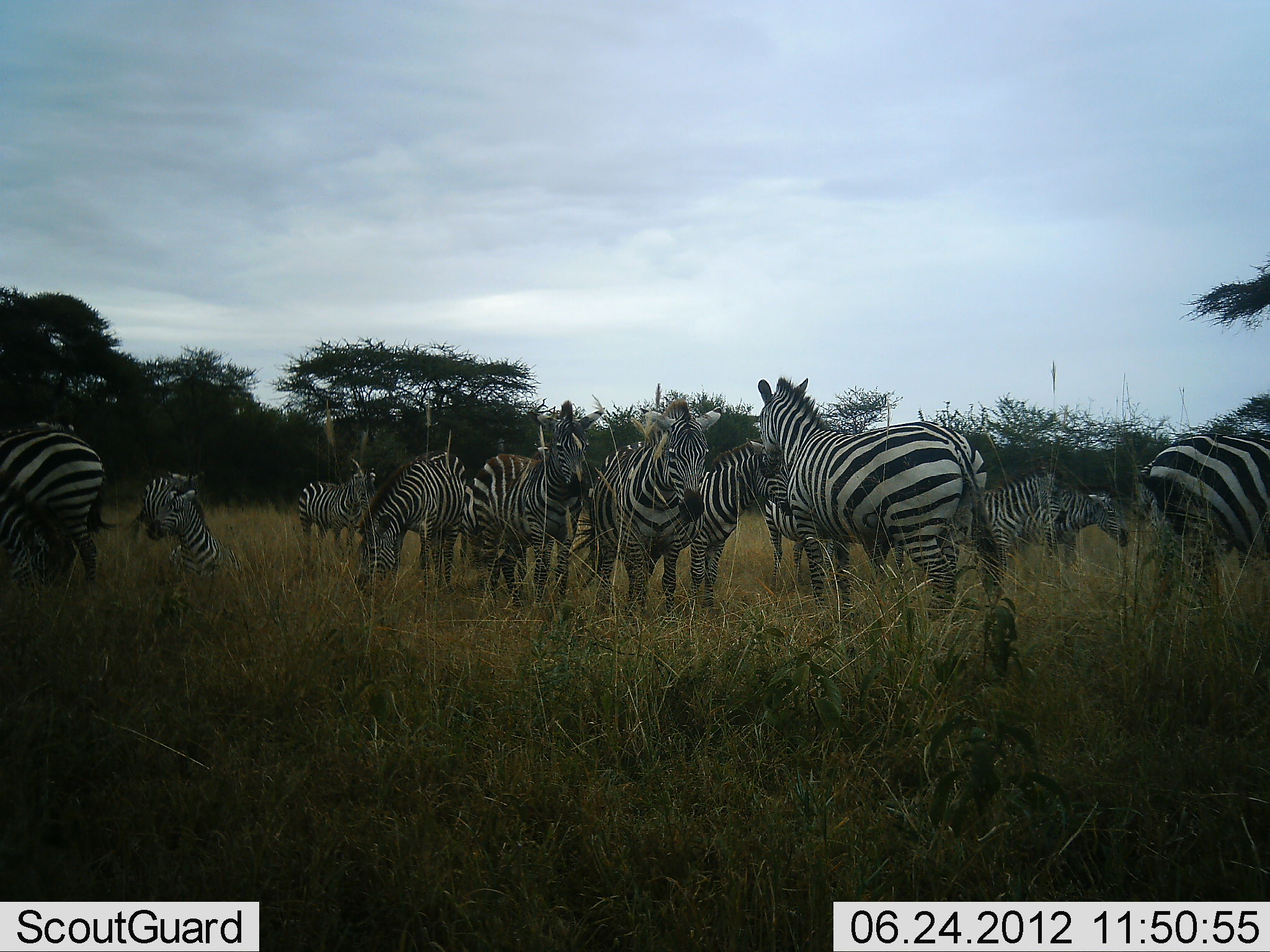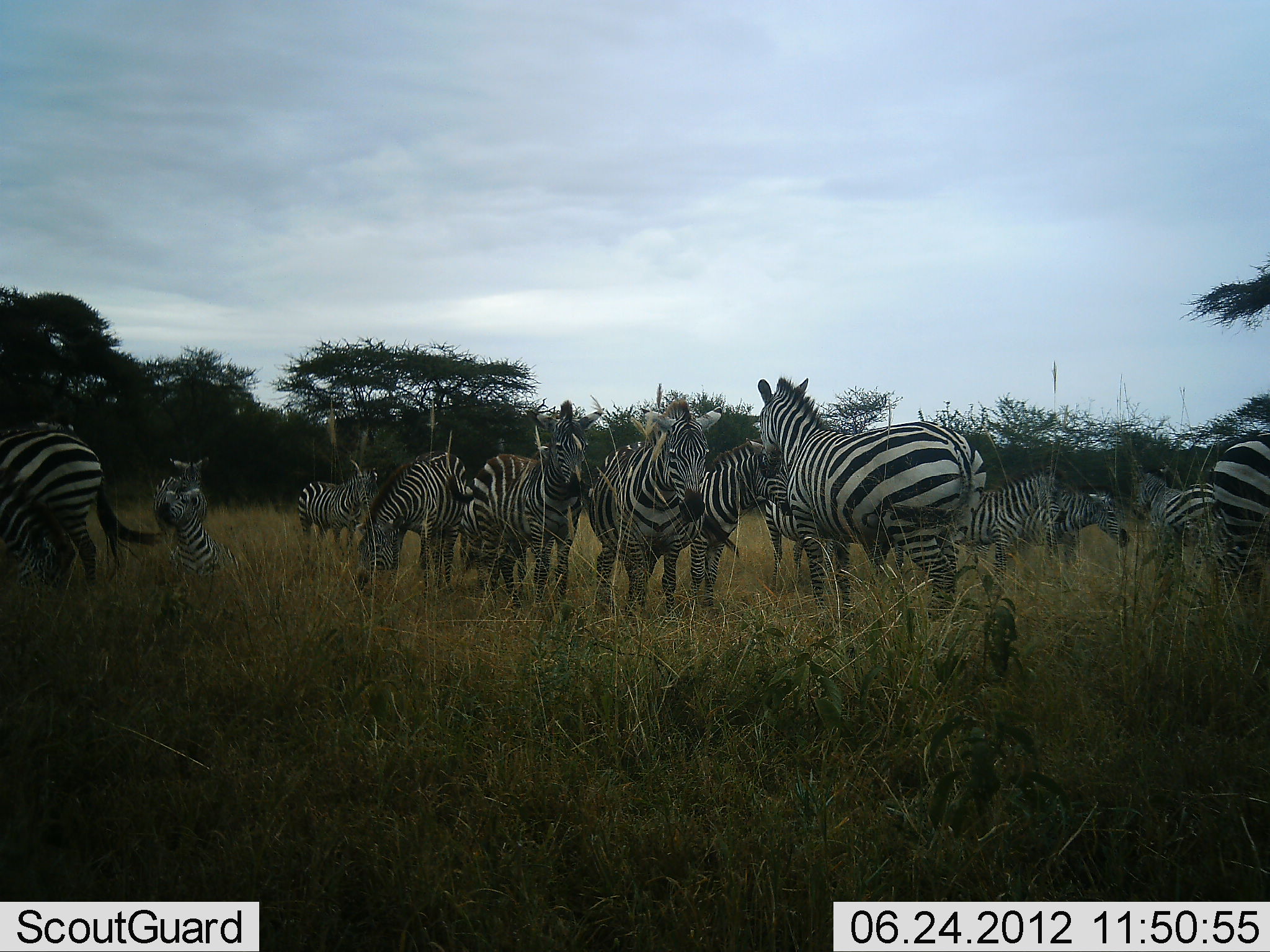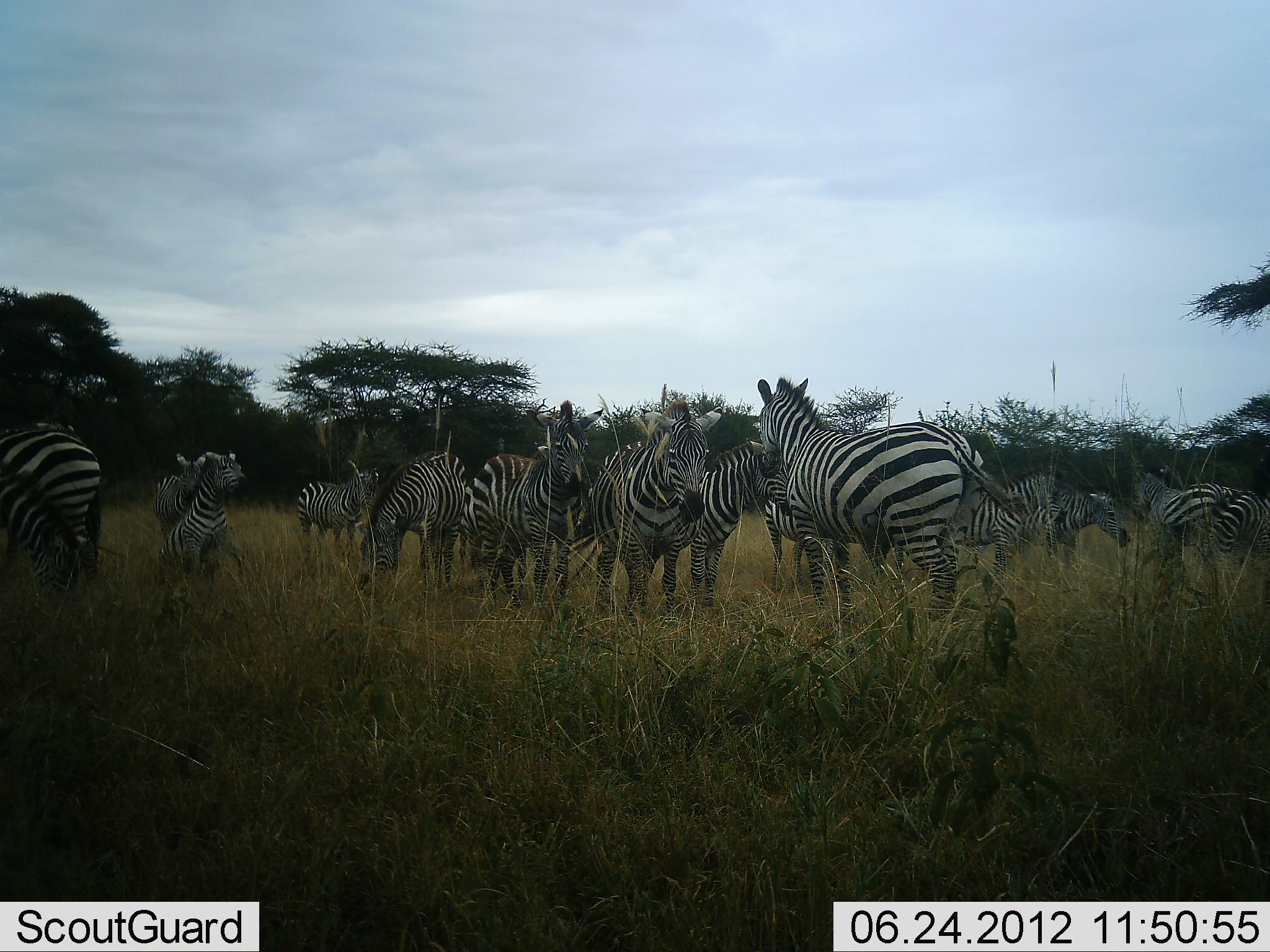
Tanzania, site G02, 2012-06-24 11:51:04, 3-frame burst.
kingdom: Animalia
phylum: Chordata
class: Mammalia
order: Perissodactyla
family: Equidae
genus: Equus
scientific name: Equus quagga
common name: plains zebra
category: zebra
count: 11-50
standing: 100%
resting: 40%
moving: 10%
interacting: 10%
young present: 0%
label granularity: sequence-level